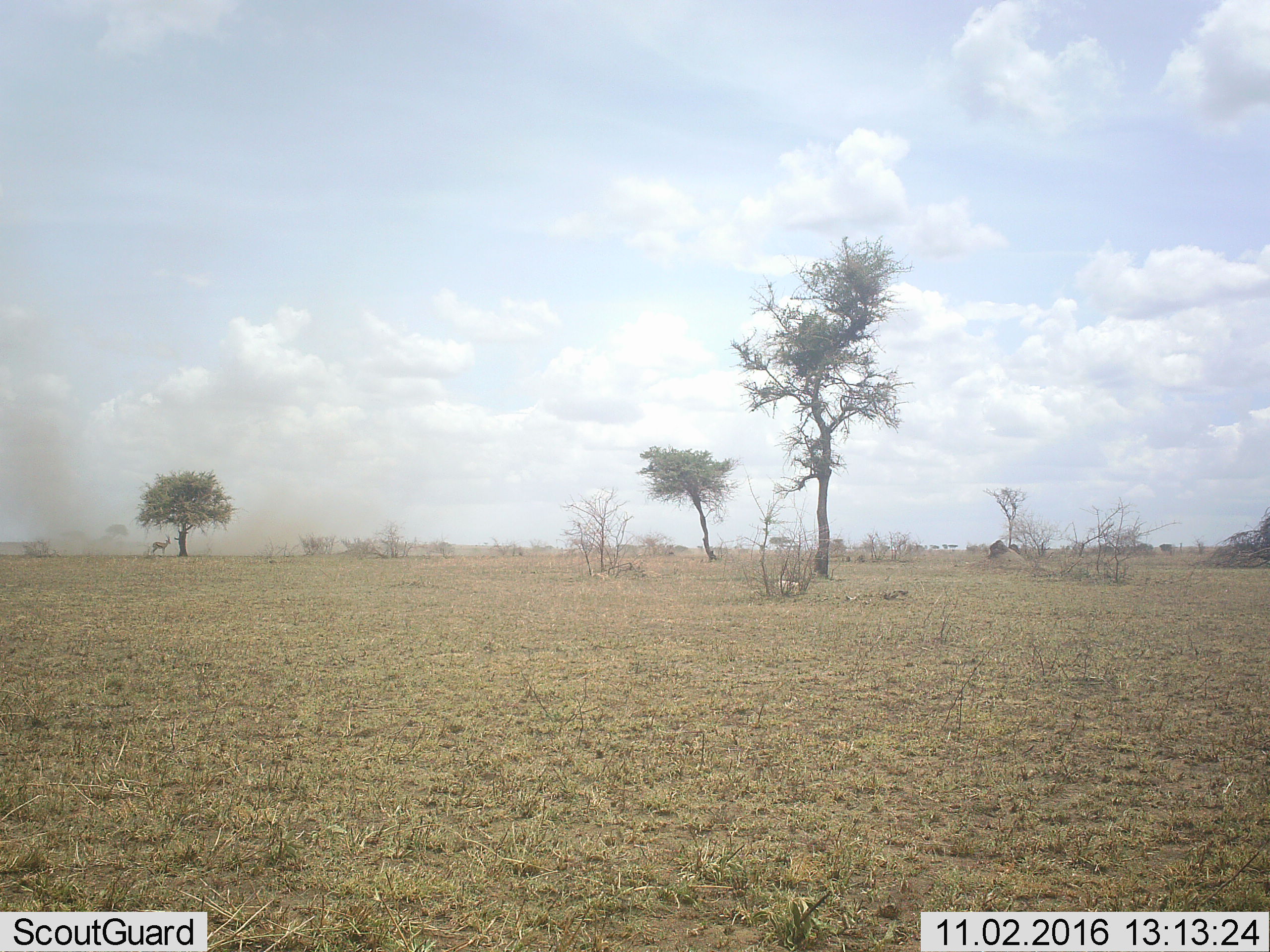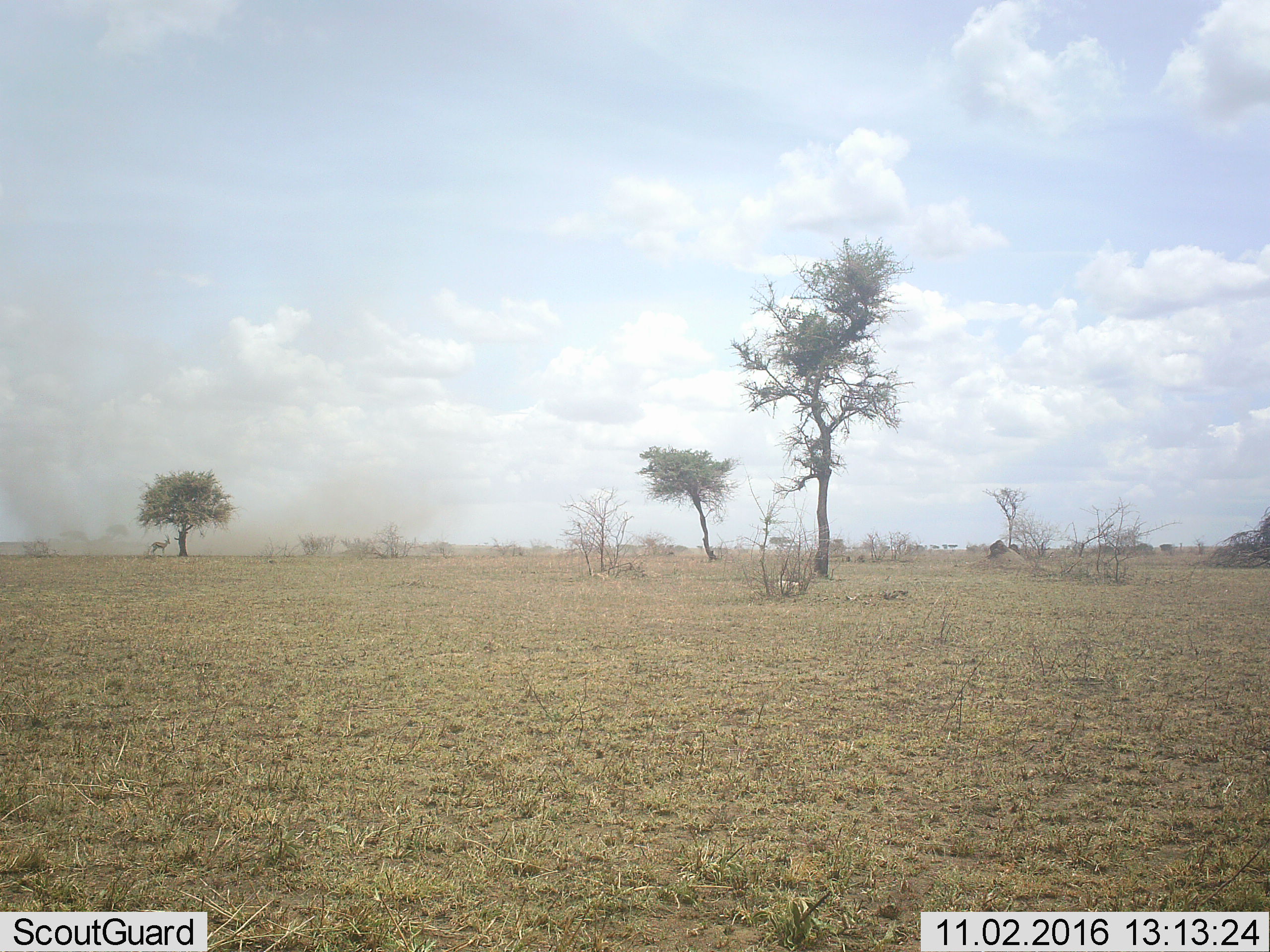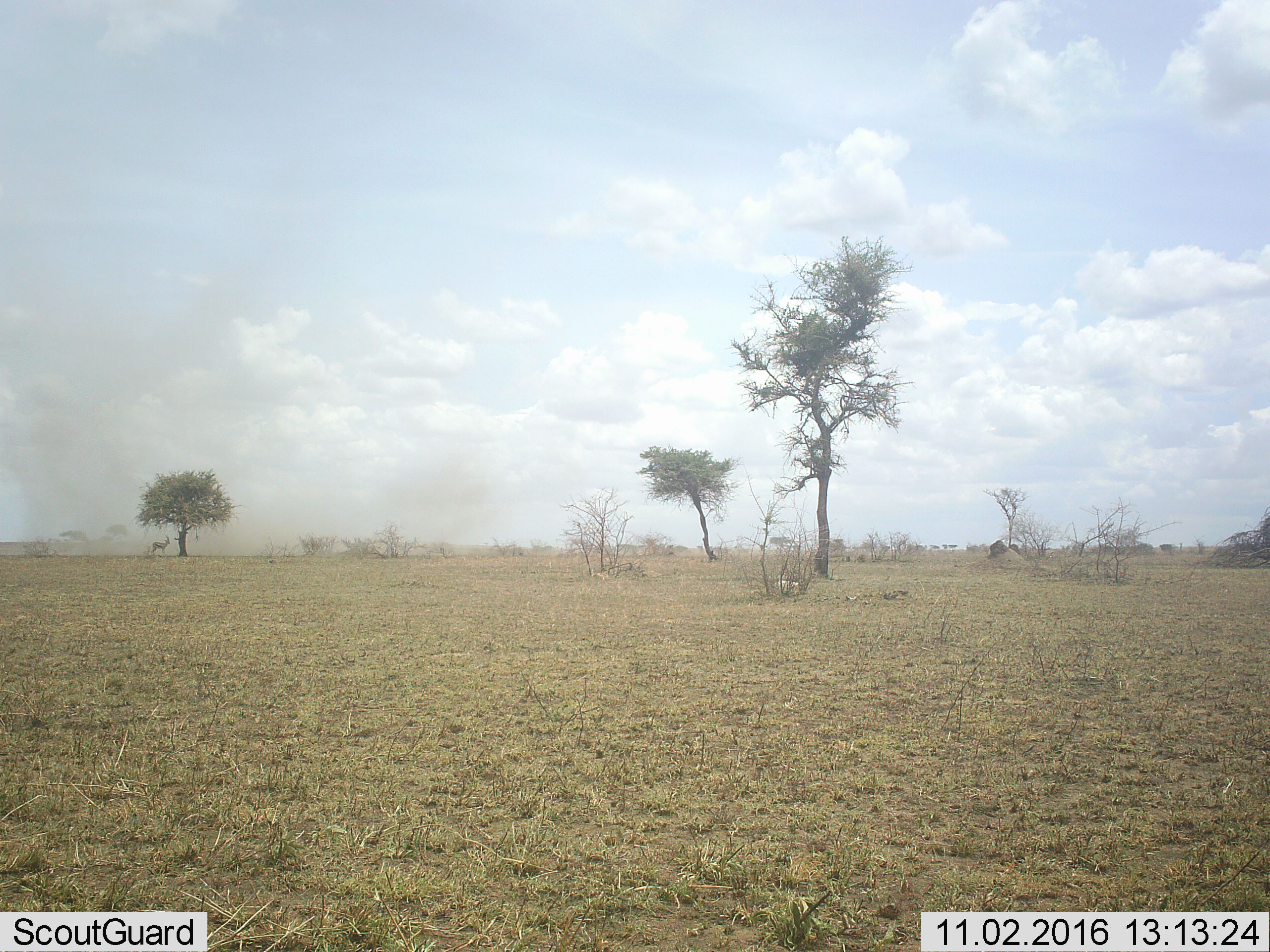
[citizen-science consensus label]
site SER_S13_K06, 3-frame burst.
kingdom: Animalia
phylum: Chordata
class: Mammalia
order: Artiodactyla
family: Bovidae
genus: Eudorcas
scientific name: Eudorcas thomsonii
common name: thomson's gazelle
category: gazellethomsons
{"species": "gazellethomsons (thomson's gazelle) (Eudorcas thomsonii)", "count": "1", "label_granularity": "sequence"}